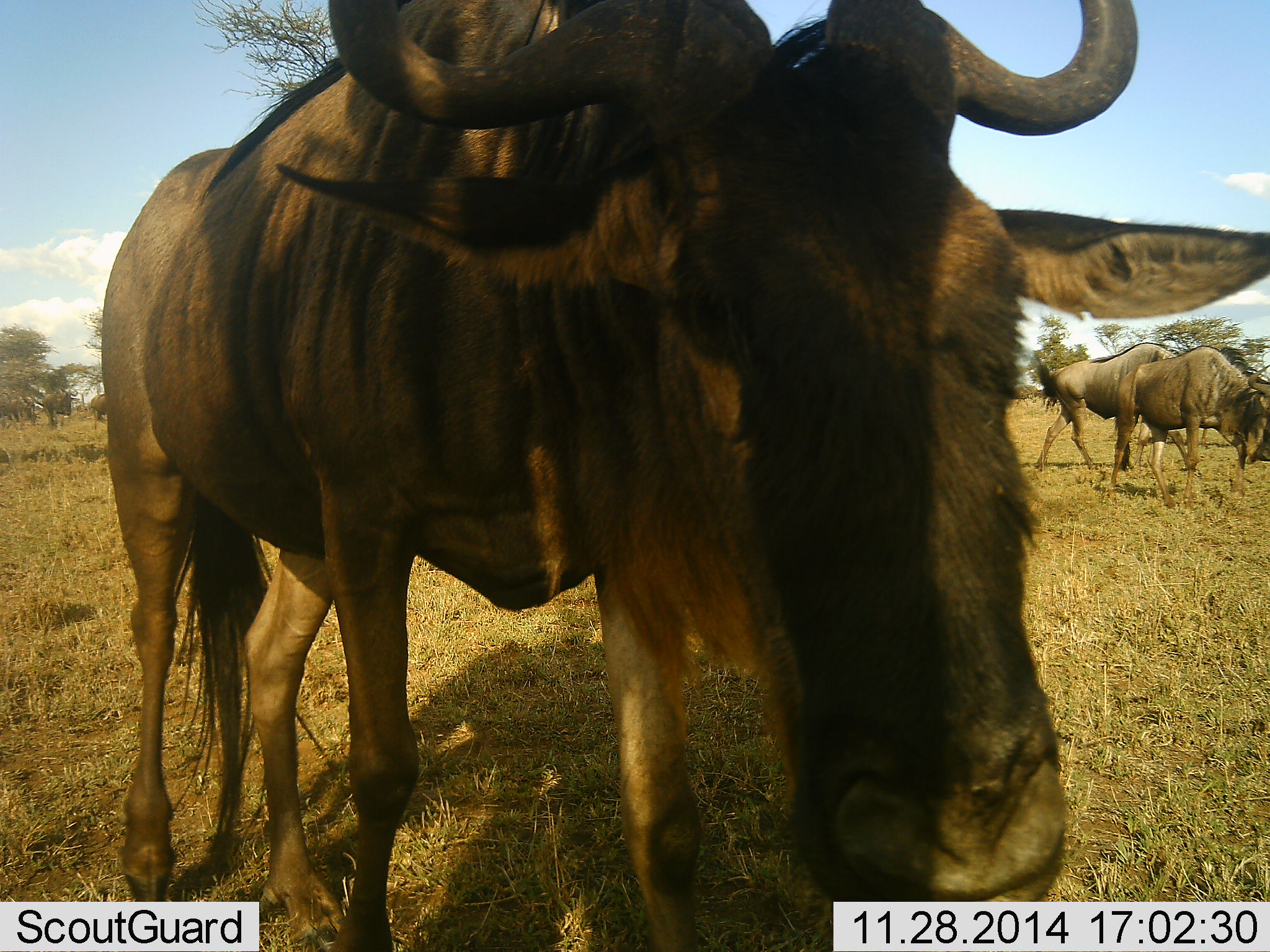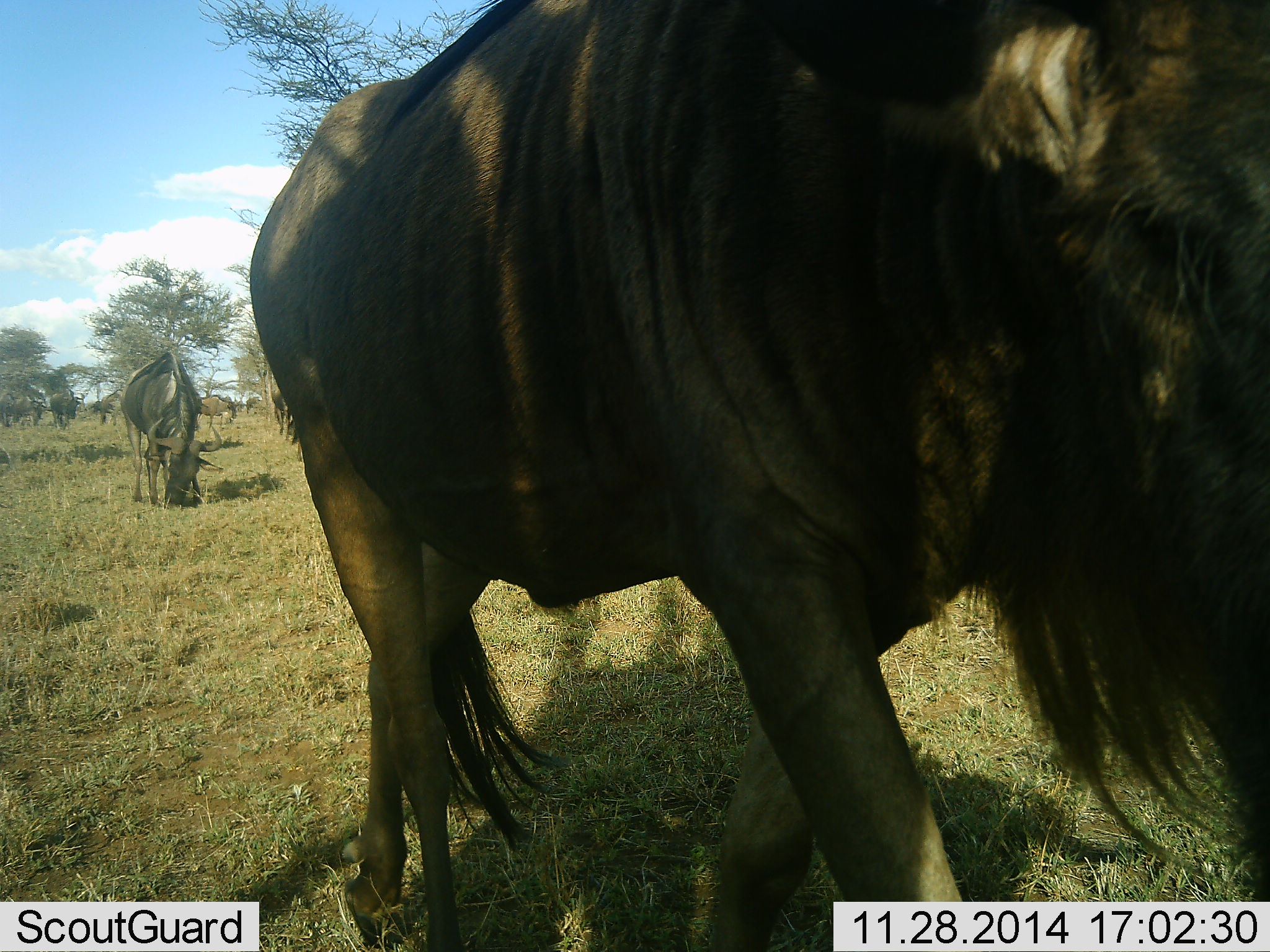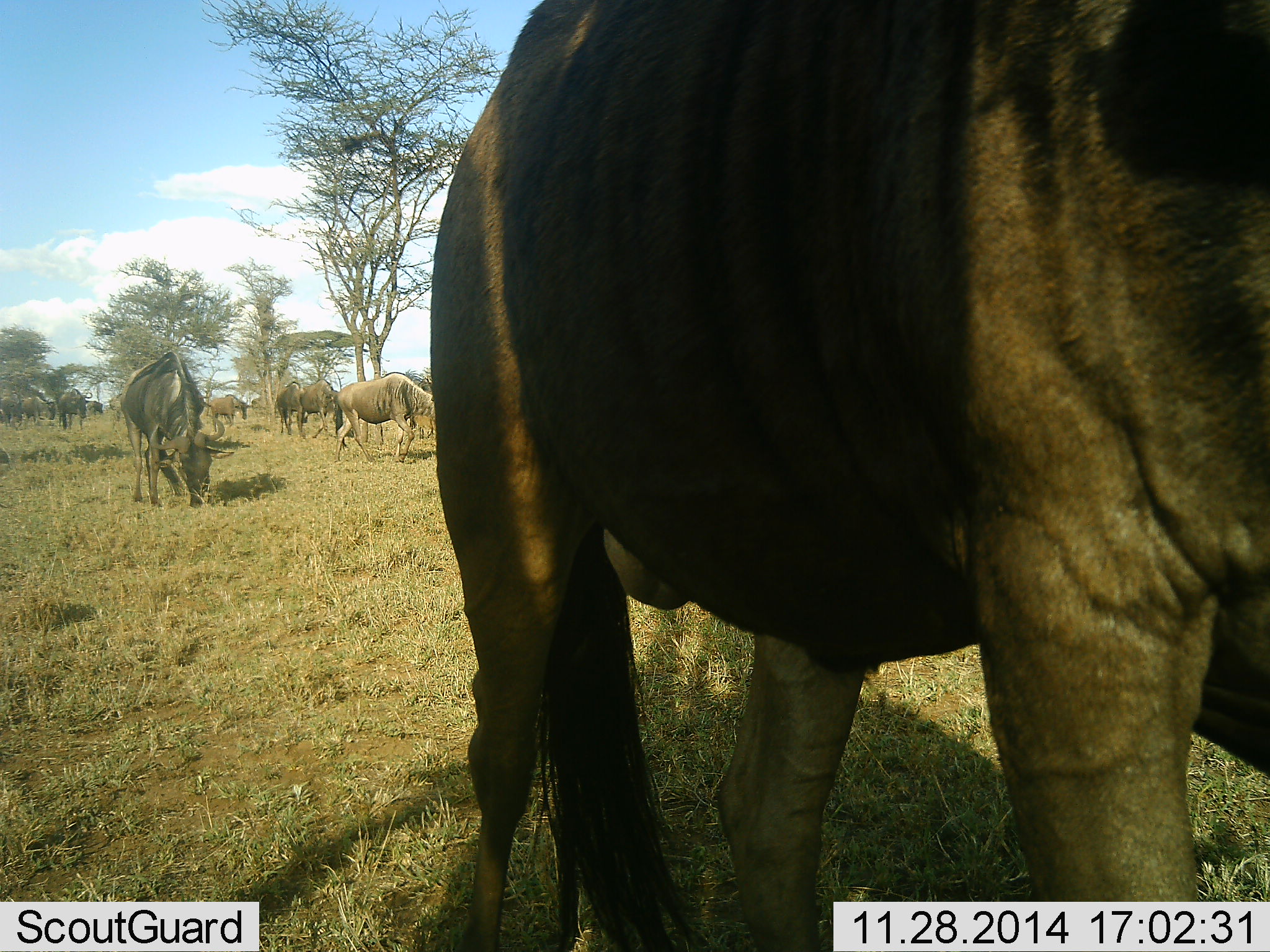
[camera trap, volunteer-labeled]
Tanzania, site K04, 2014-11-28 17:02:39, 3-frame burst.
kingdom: Animalia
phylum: Chordata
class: Mammalia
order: Artiodactyla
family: Bovidae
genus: Connochaetes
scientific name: Connochaetes taurinus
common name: blue wildebeest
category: wildebeest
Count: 11-50.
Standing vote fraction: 30%.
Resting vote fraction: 0%.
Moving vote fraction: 80%.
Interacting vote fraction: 0%.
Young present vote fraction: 0%.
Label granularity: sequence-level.